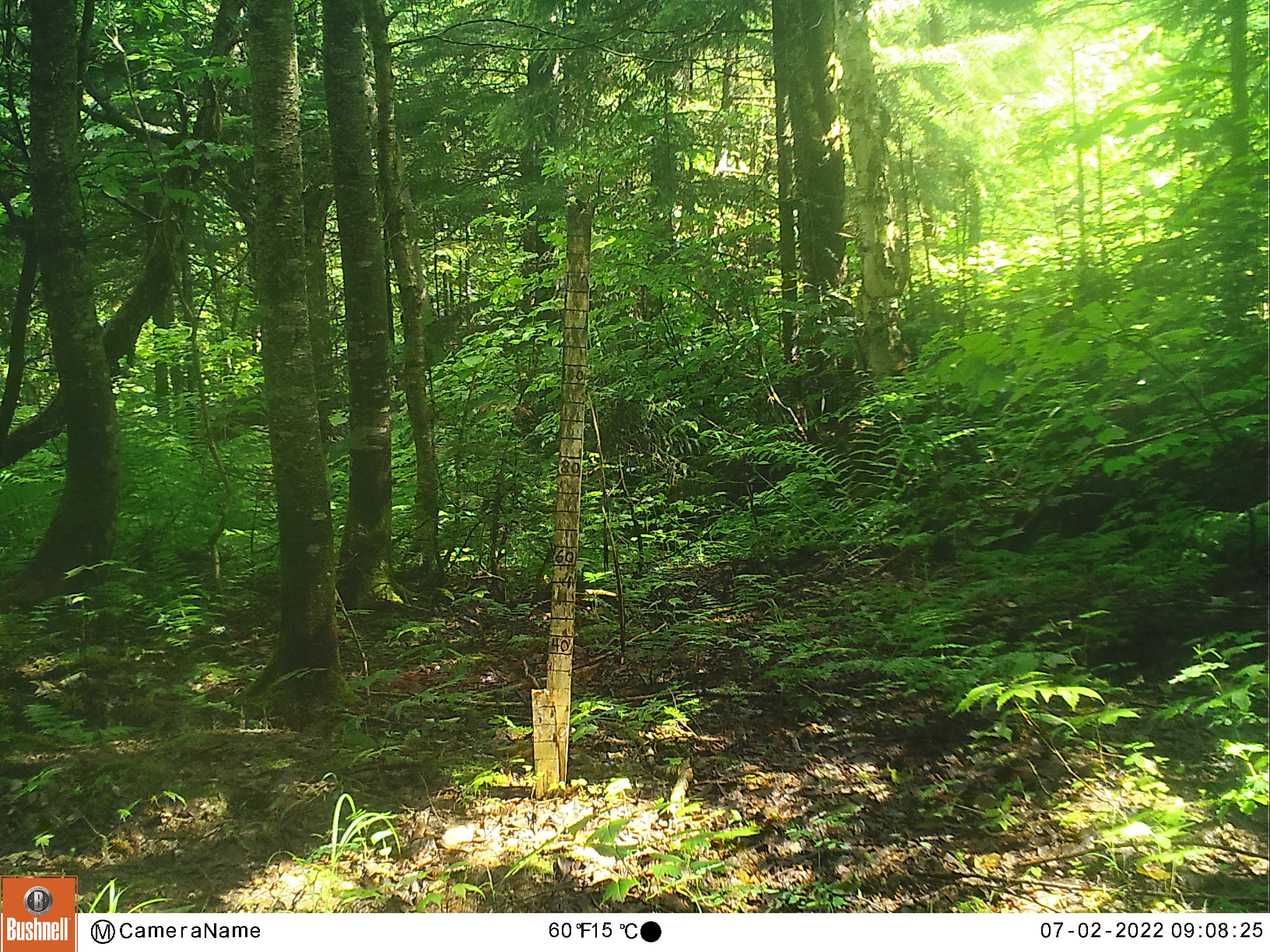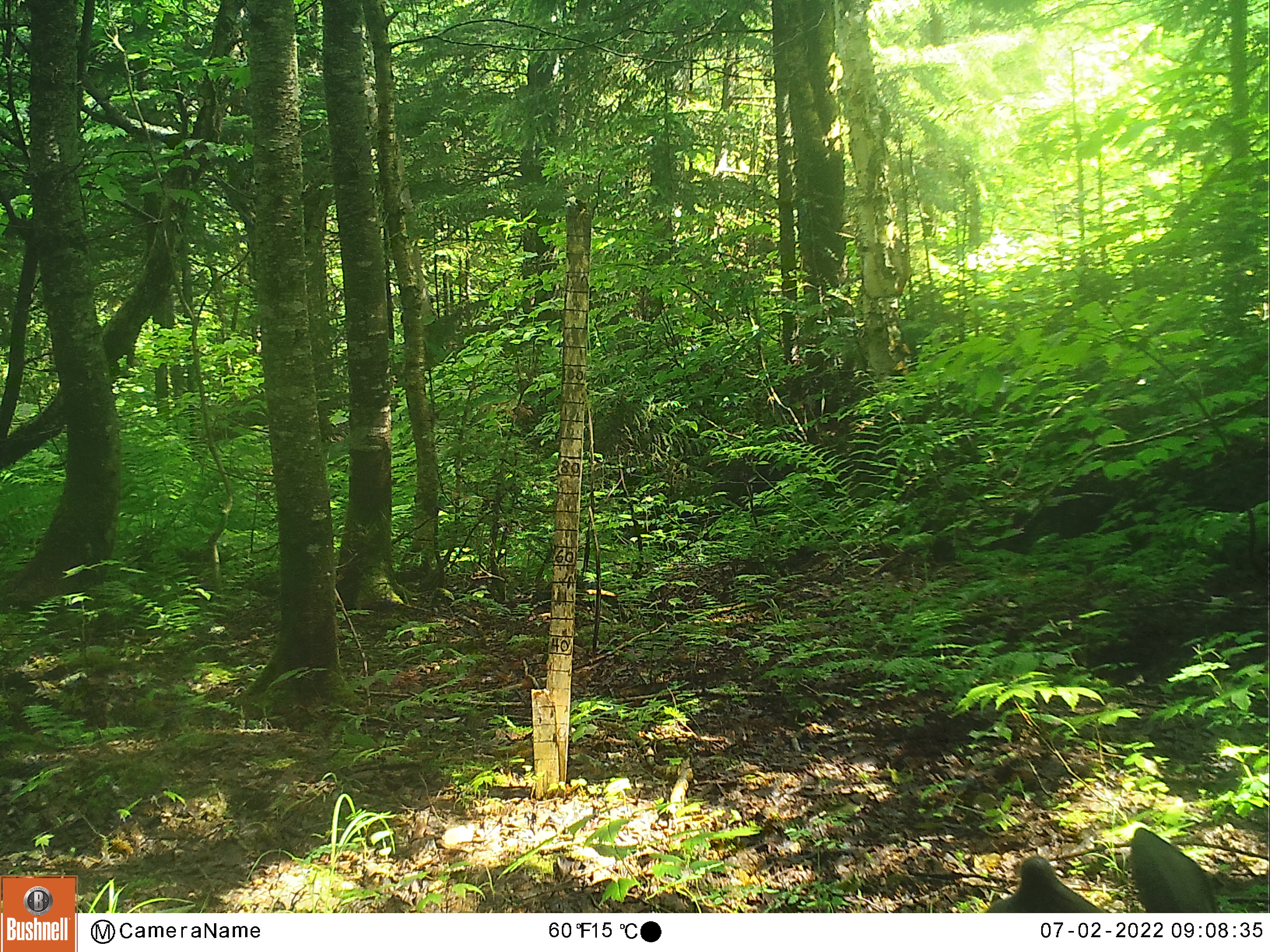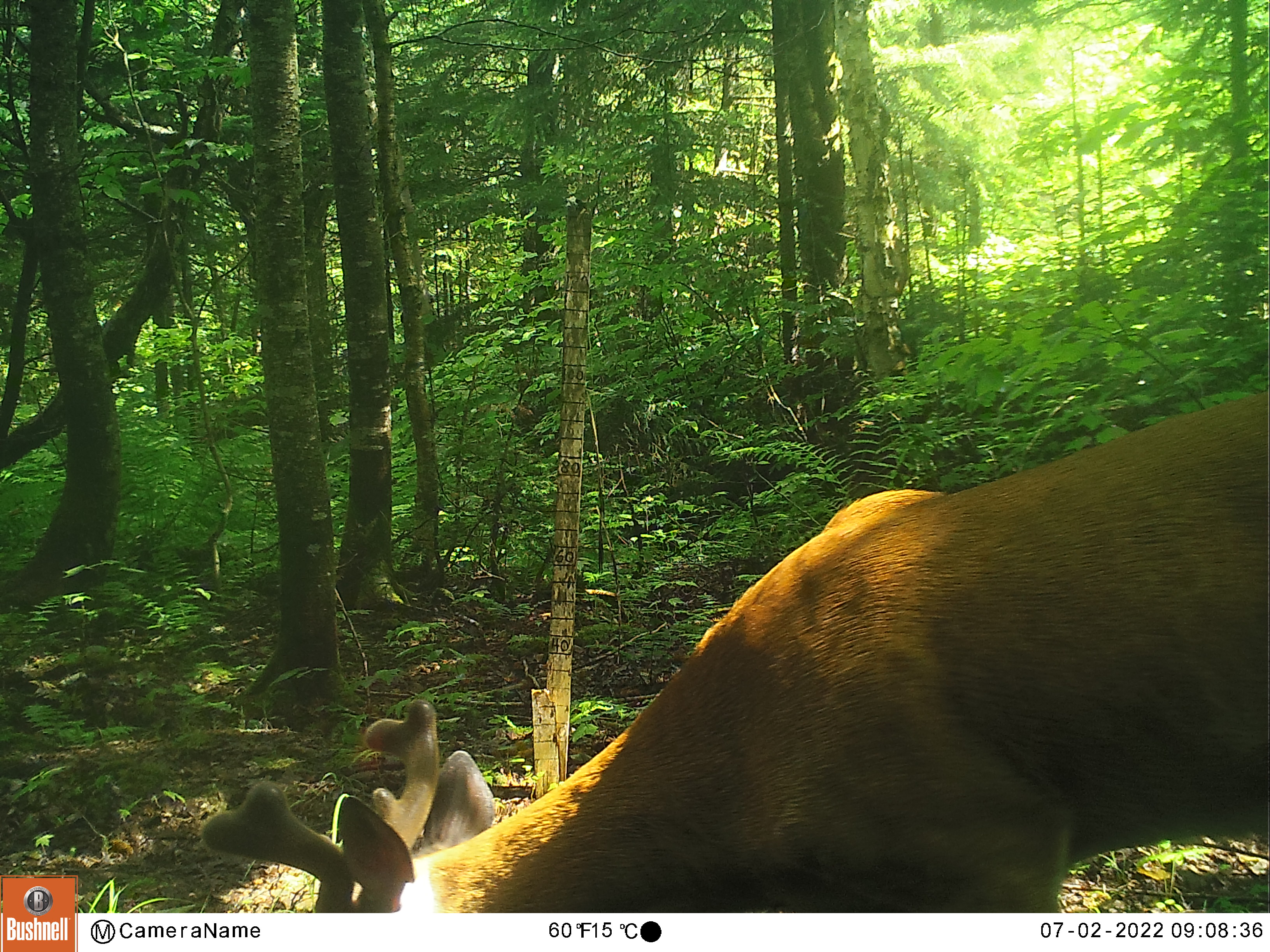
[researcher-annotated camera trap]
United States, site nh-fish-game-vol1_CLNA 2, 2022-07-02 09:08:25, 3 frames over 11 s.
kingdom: Animalia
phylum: Chordata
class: Mammalia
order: Artiodactyla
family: Cervidae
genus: Odocoileus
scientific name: Odocoileus virginianus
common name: white-tailed deer